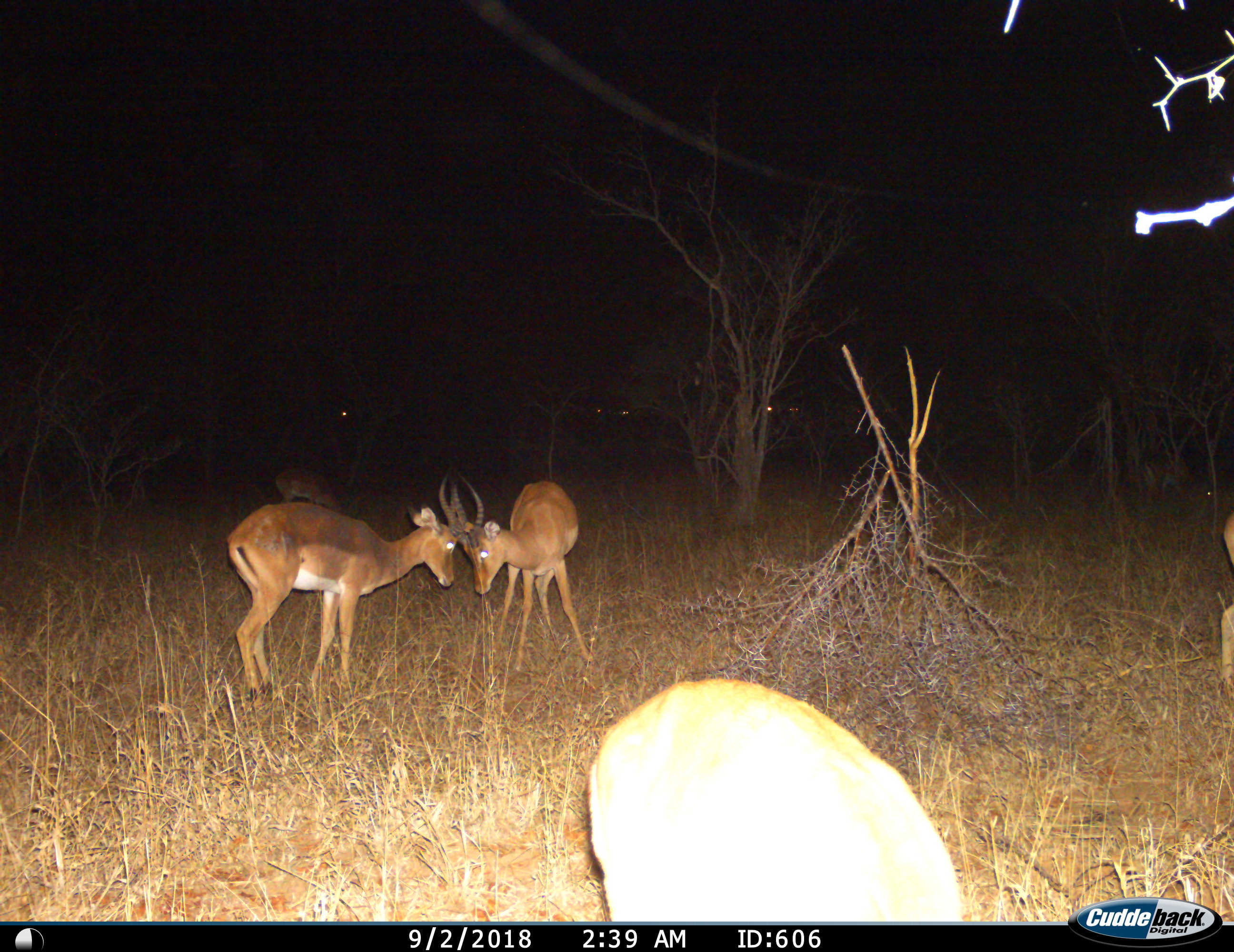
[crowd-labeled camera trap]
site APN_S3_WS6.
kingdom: Animalia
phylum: Chordata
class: Mammalia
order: Artiodactyla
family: Bovidae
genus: Aepyceros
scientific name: Aepyceros melampus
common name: impala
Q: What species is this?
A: Impala (Aepyceros melampus).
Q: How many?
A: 4.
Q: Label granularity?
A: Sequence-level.